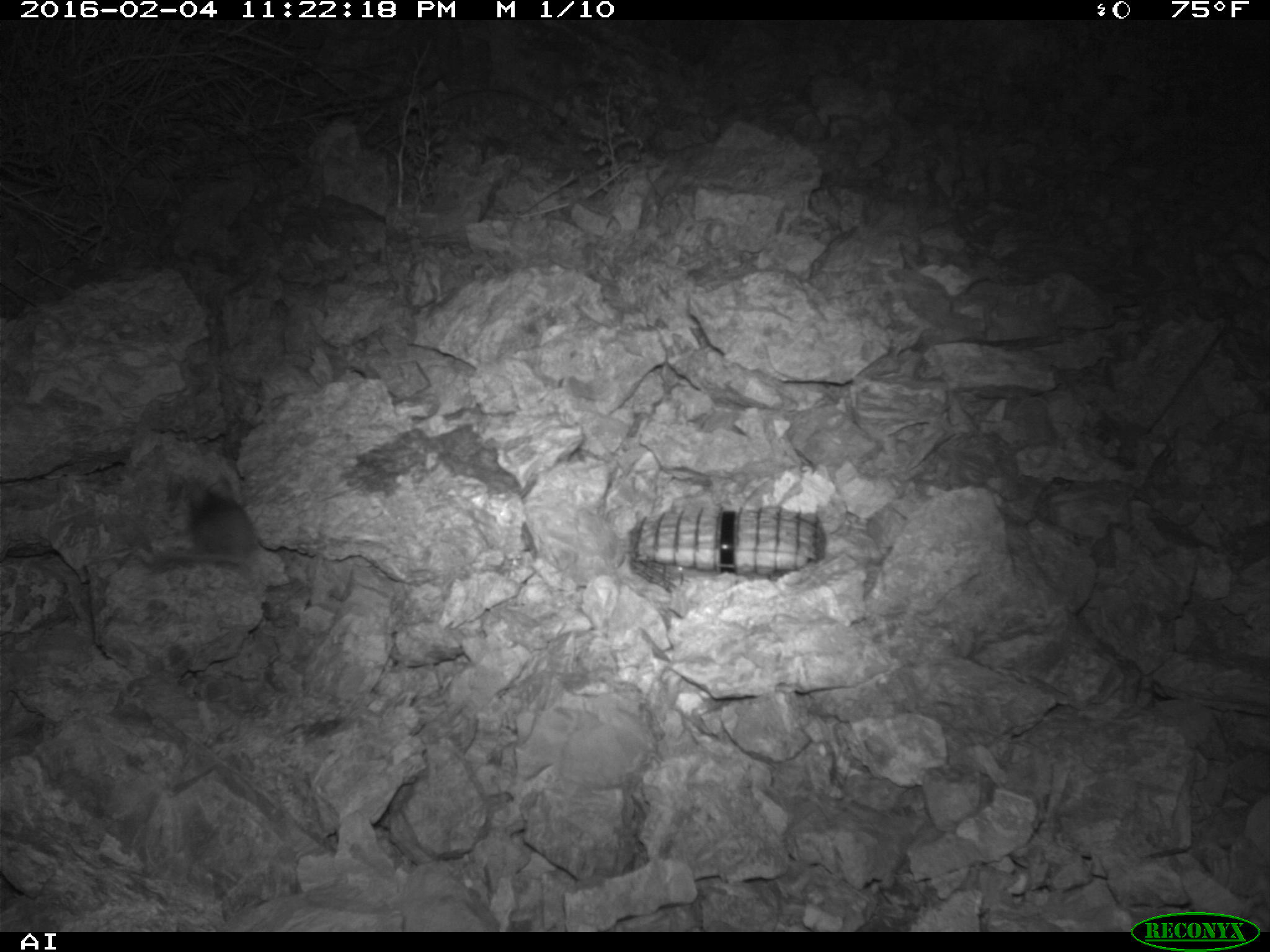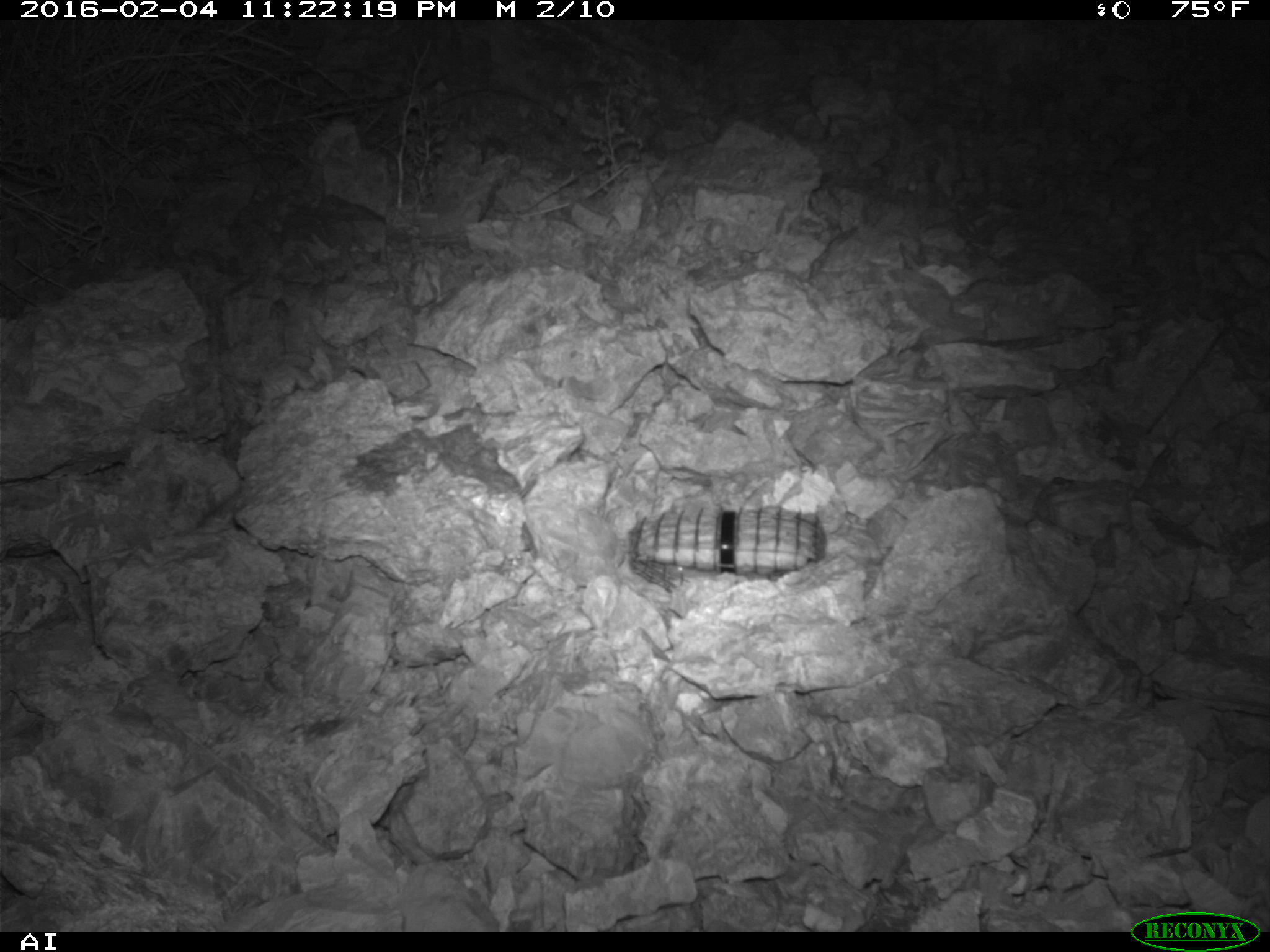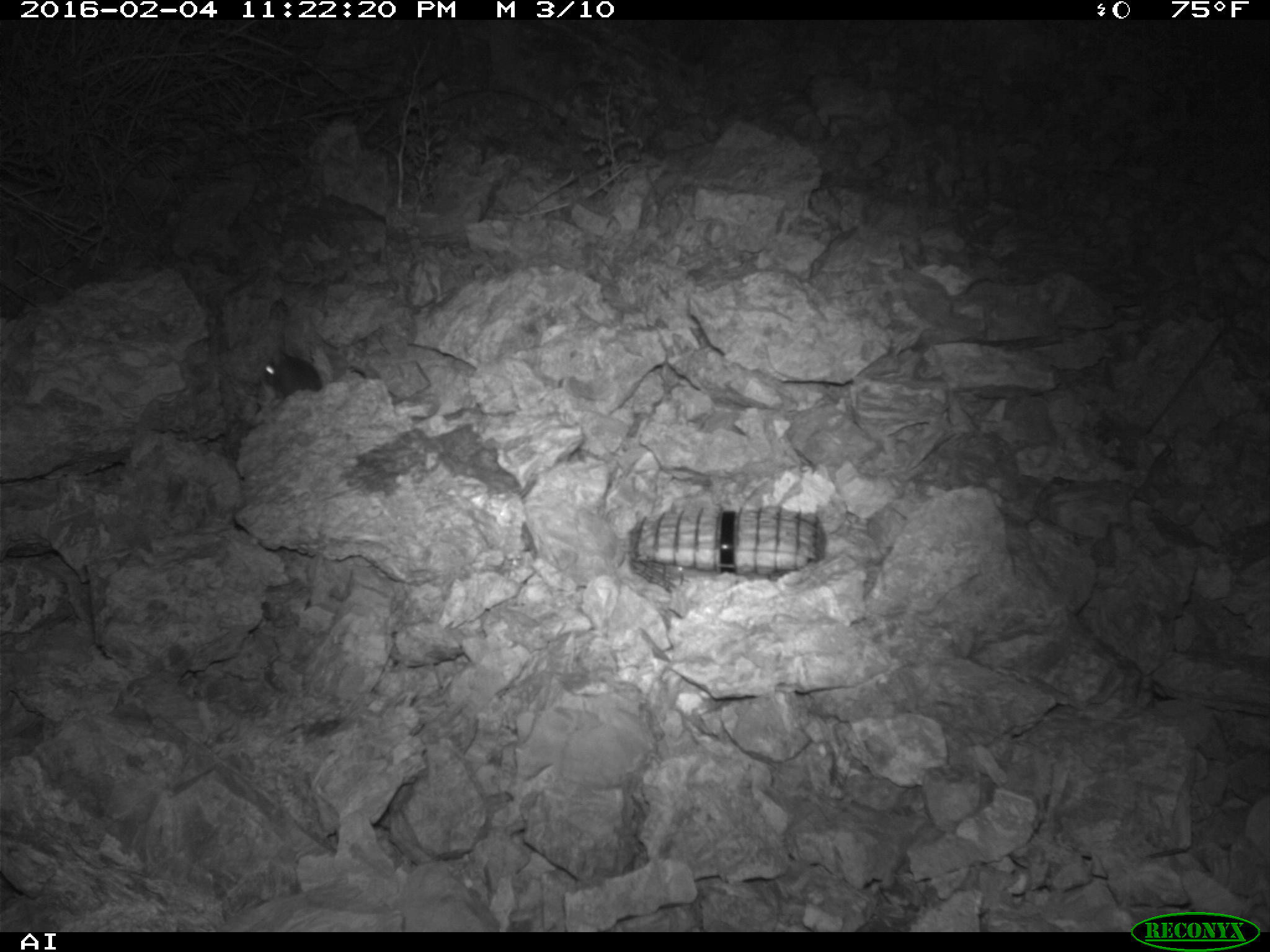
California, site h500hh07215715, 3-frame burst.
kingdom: Animalia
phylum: Chordata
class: Mammalia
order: Rodentia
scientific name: Rodentia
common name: rodent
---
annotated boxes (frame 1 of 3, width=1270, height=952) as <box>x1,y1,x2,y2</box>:
rodent: <box>156,479,255,566</box>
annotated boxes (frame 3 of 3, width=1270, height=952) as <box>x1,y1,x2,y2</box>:
rodent: <box>261,346,321,400</box>